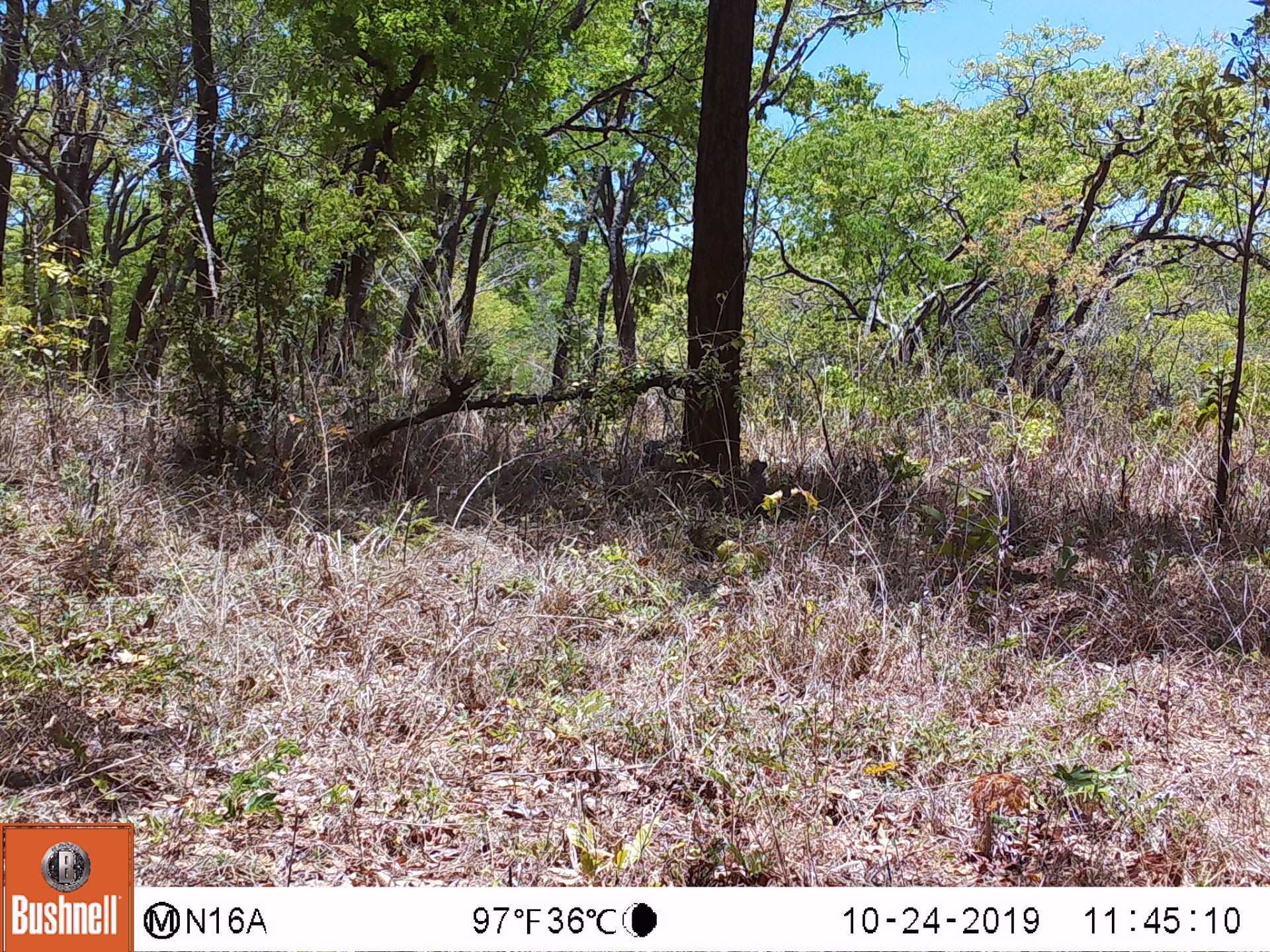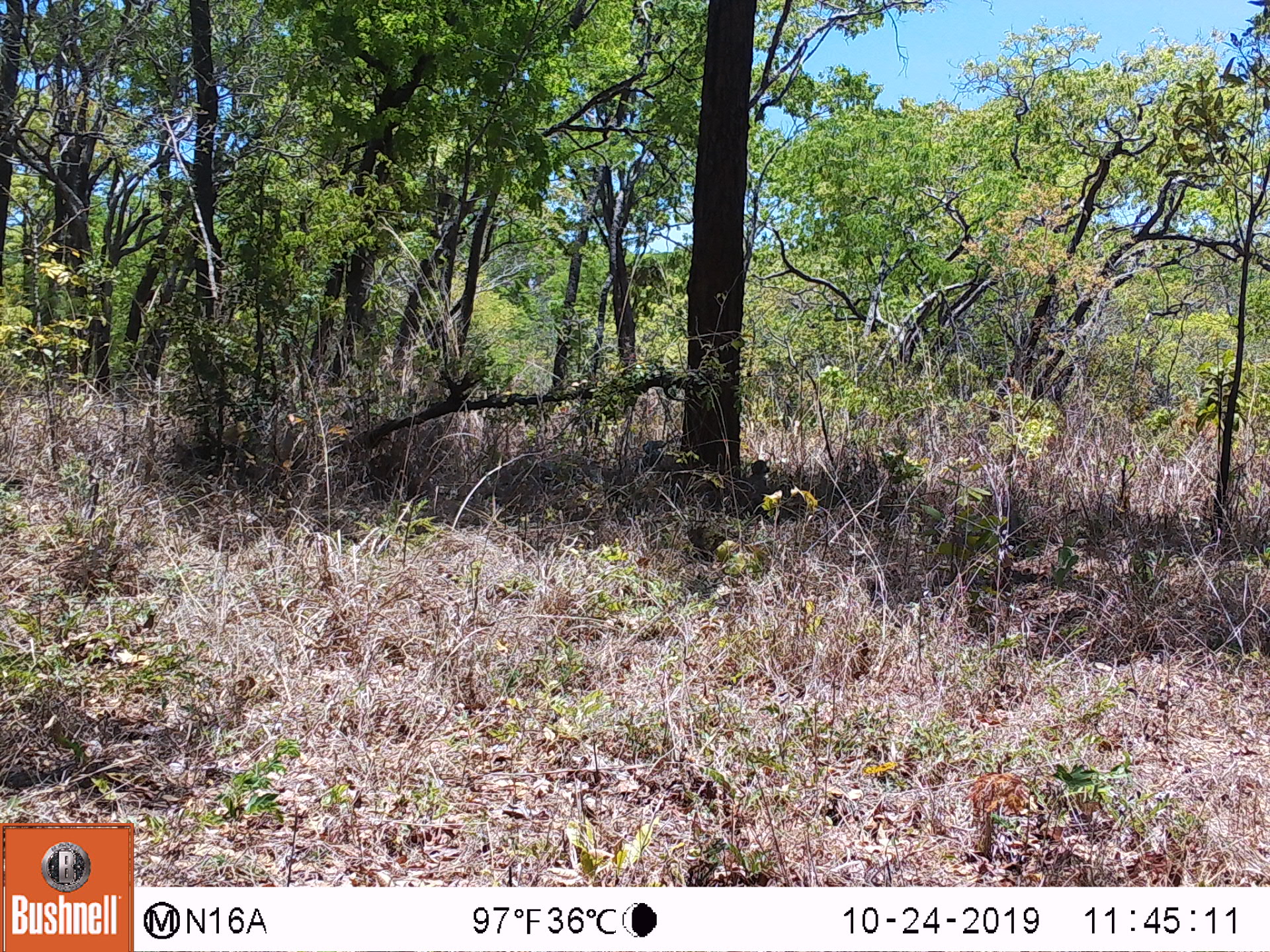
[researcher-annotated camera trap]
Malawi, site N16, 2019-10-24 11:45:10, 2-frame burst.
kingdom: Animalia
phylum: Chordata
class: Mammalia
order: Primates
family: Cercopithecidae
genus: Papio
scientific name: Papio cynocephalus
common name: yellow baboon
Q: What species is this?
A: Yellow baboon (Papio cynocephalus).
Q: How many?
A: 1.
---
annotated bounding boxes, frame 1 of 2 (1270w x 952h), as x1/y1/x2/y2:
yellow baboon: 741/457/769/499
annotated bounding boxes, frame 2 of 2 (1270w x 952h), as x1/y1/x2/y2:
yellow baboon: 738/457/774/514